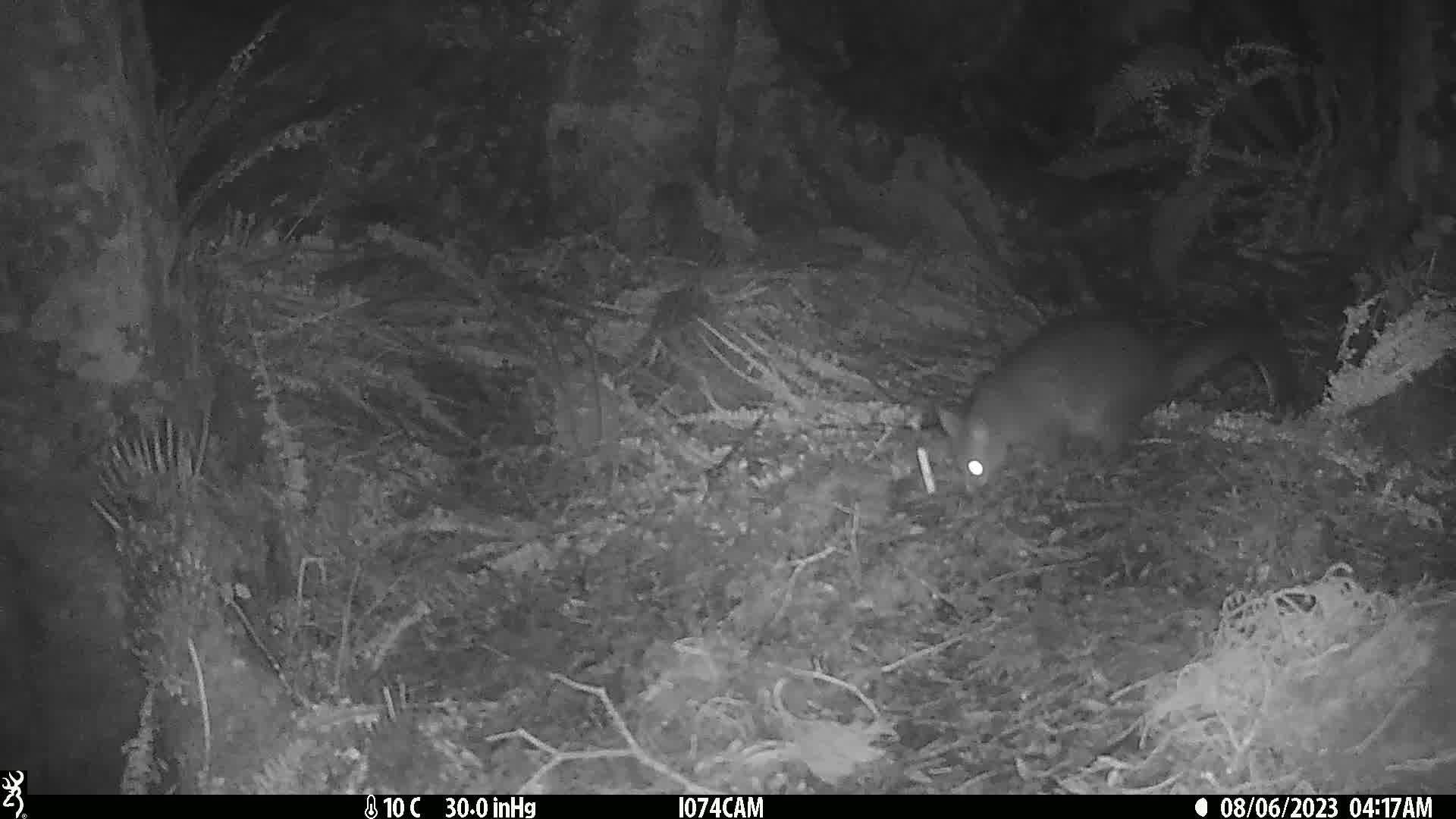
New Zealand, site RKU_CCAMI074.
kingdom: Animalia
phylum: Chordata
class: Mammalia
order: Diprotodontia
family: Phalangeridae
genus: Trichosurus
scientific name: Trichosurus vulpecula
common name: common brushtail possum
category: possum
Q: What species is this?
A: Possum (common brushtail possum) (Trichosurus vulpecula).